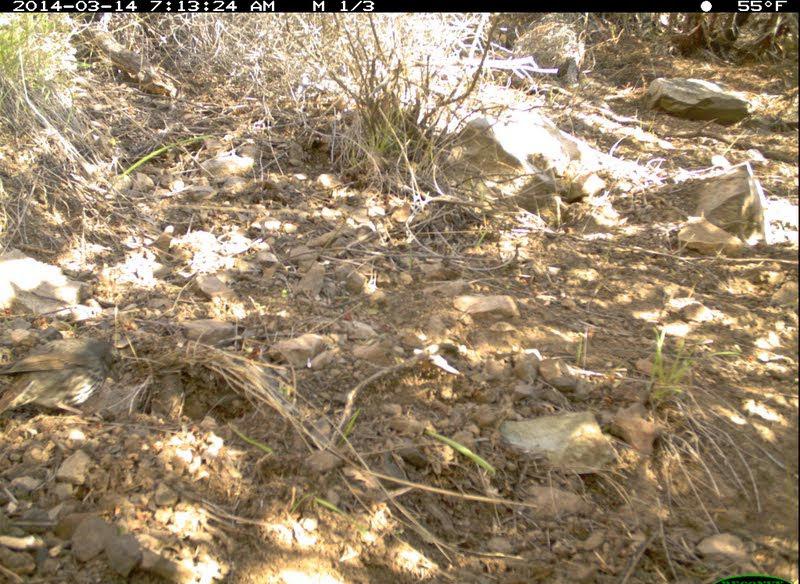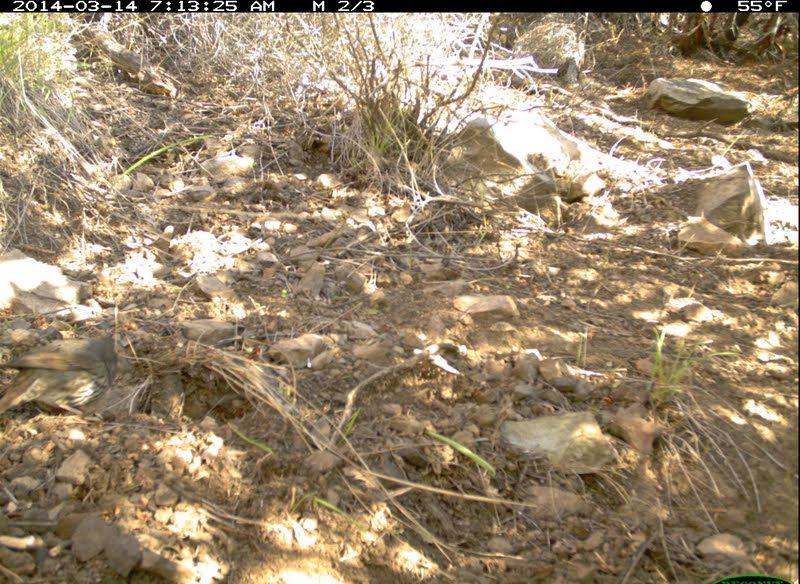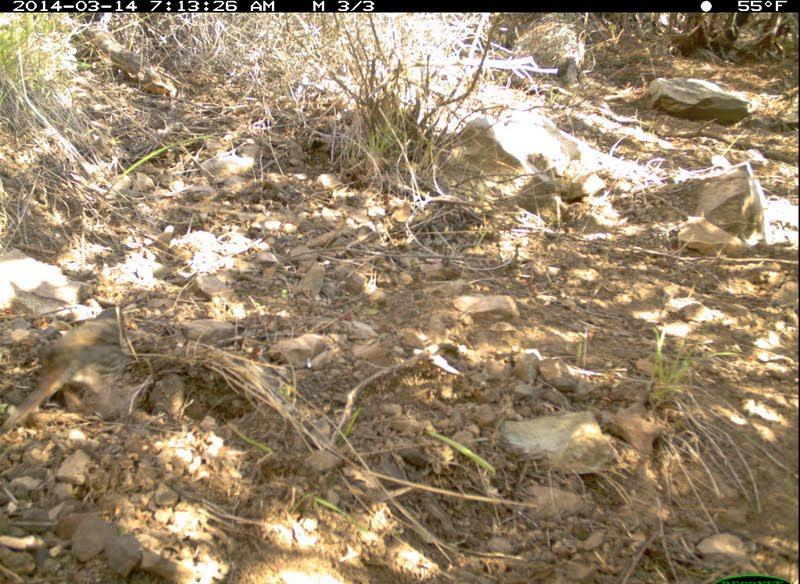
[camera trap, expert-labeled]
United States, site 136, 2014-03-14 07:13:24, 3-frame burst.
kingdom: Animalia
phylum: Chordata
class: Aves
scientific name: Aves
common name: bird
Bird (Aves).